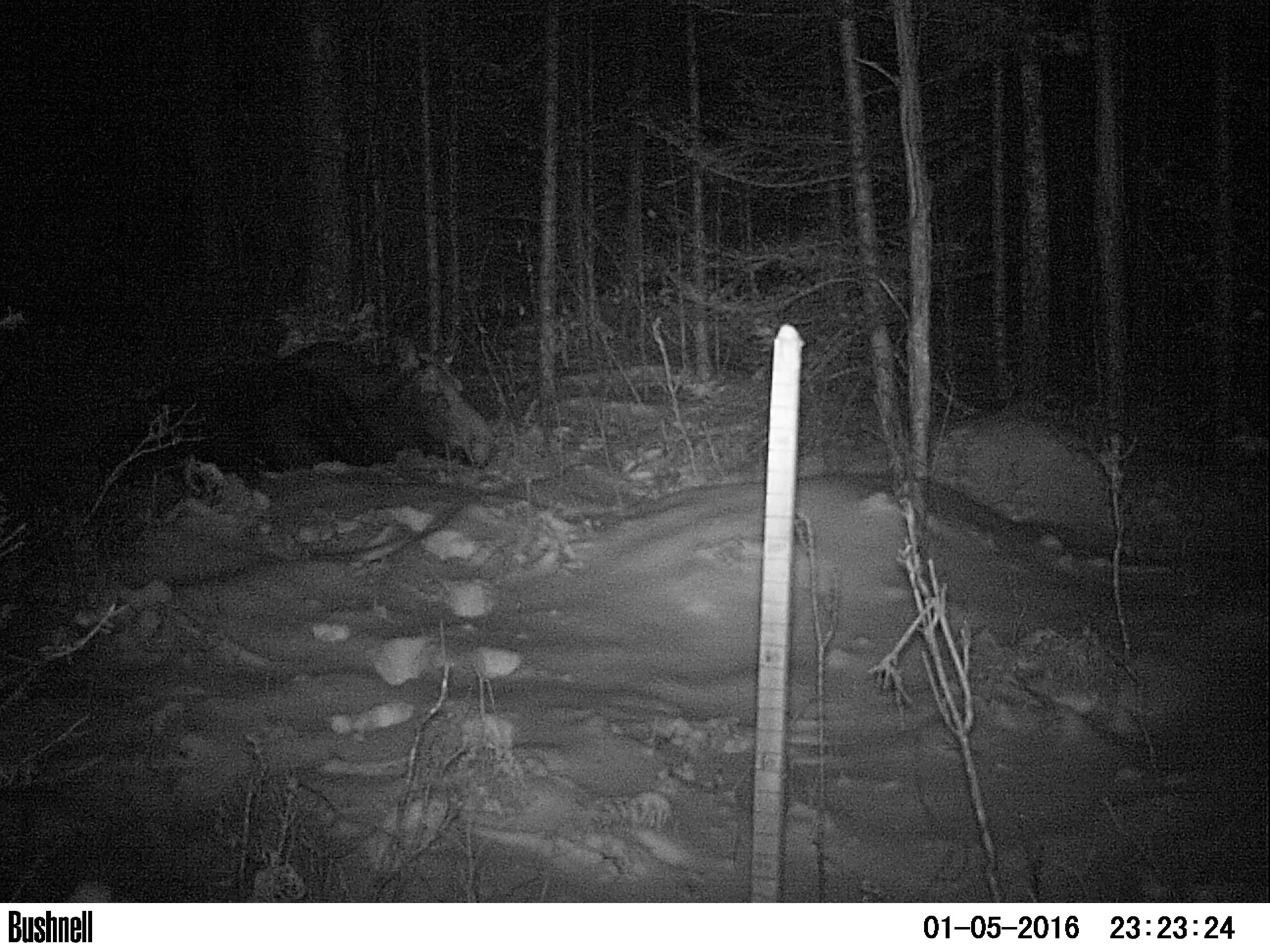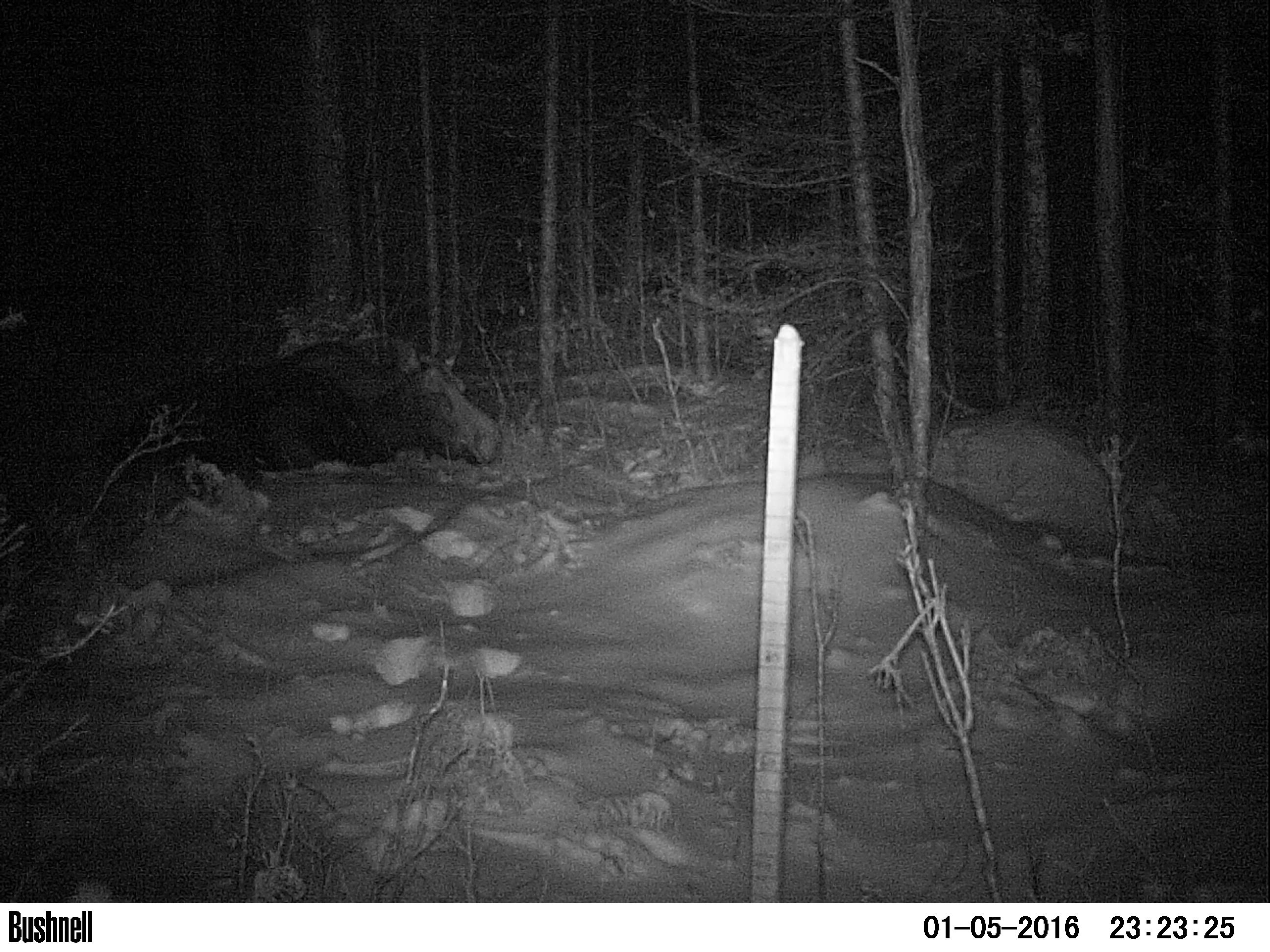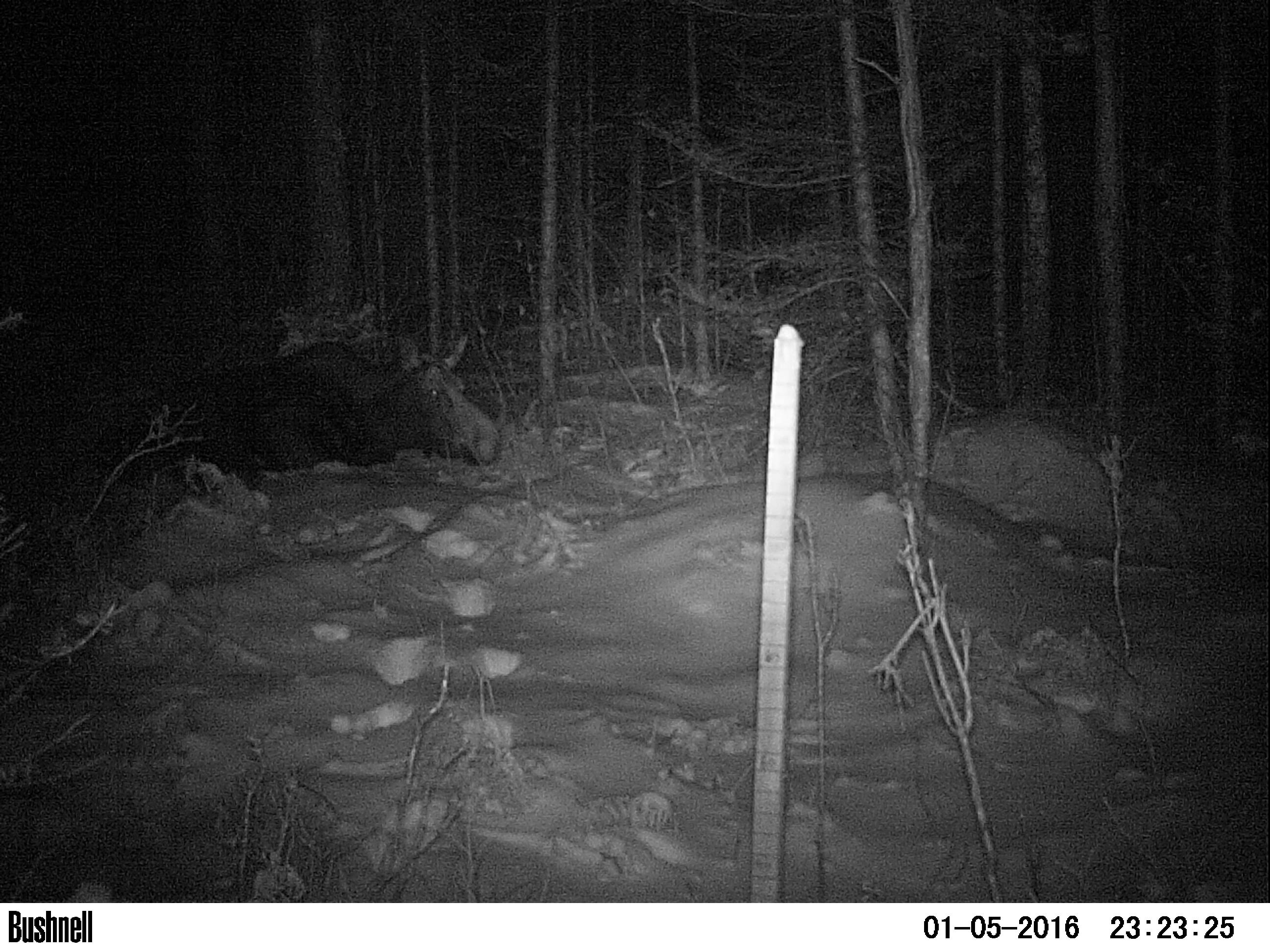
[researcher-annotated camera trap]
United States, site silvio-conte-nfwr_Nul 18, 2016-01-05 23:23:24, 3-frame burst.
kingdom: Animalia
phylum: Chordata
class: Mammalia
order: Artiodactyla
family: Cervidae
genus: Alces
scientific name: Alces alces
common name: moose